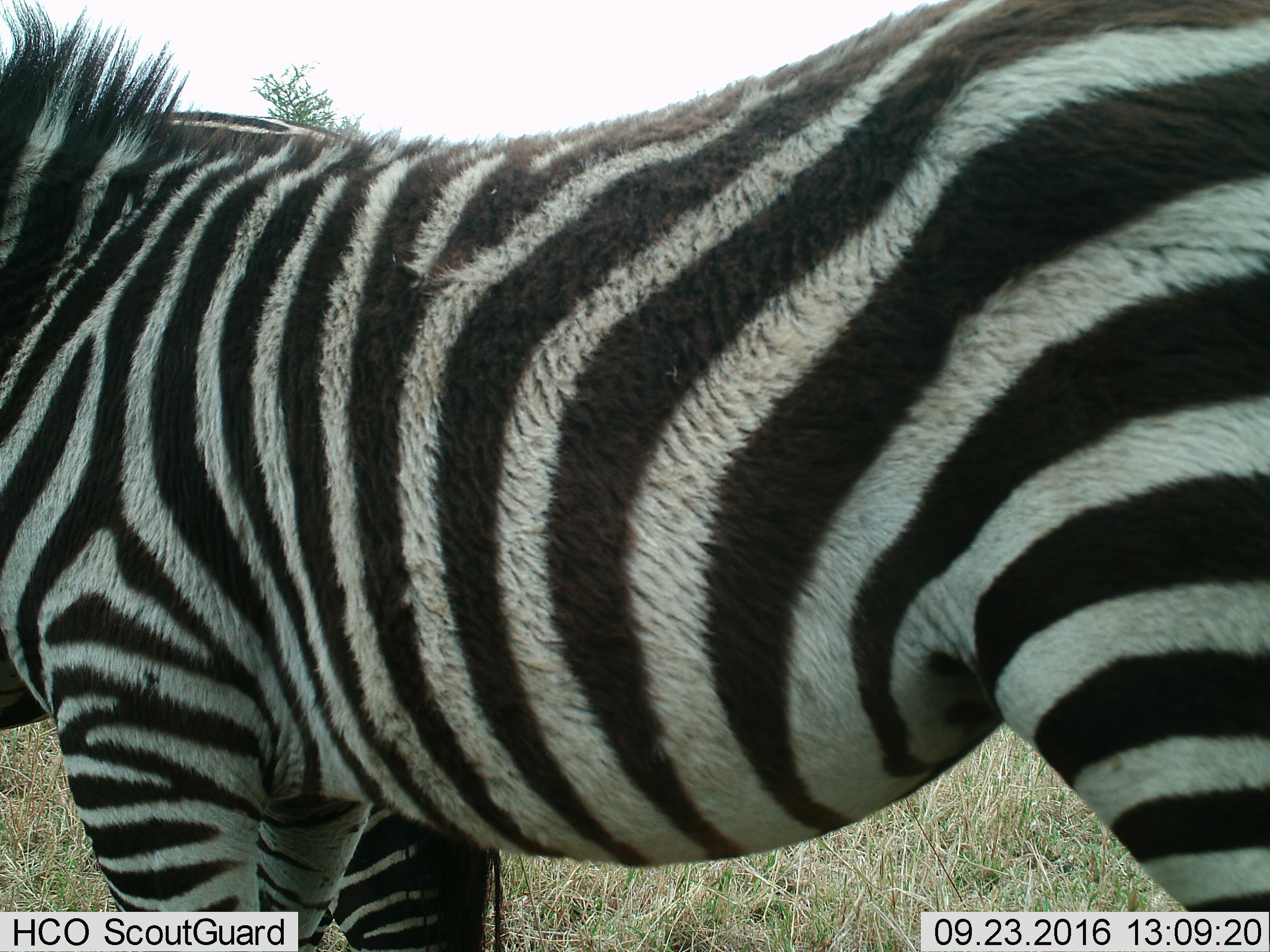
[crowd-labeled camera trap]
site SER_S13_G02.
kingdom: Animalia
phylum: Chordata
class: Mammalia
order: Perissodactyla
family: Equidae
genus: Equus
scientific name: Equus quagga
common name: plains zebra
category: zebraplains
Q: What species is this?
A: Zebraplains (plains zebra) (Equus quagga).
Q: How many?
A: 1.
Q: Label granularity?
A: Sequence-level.